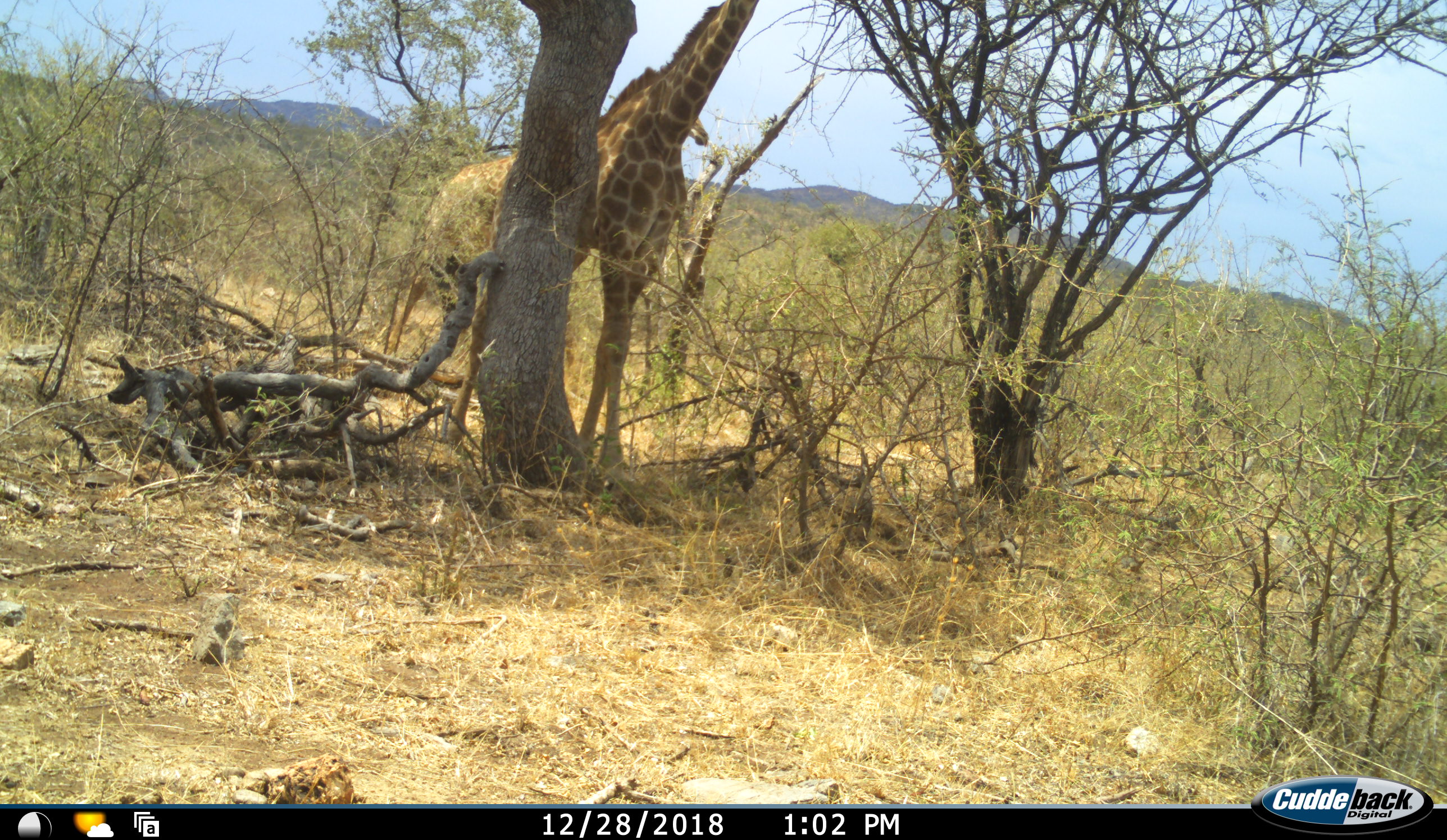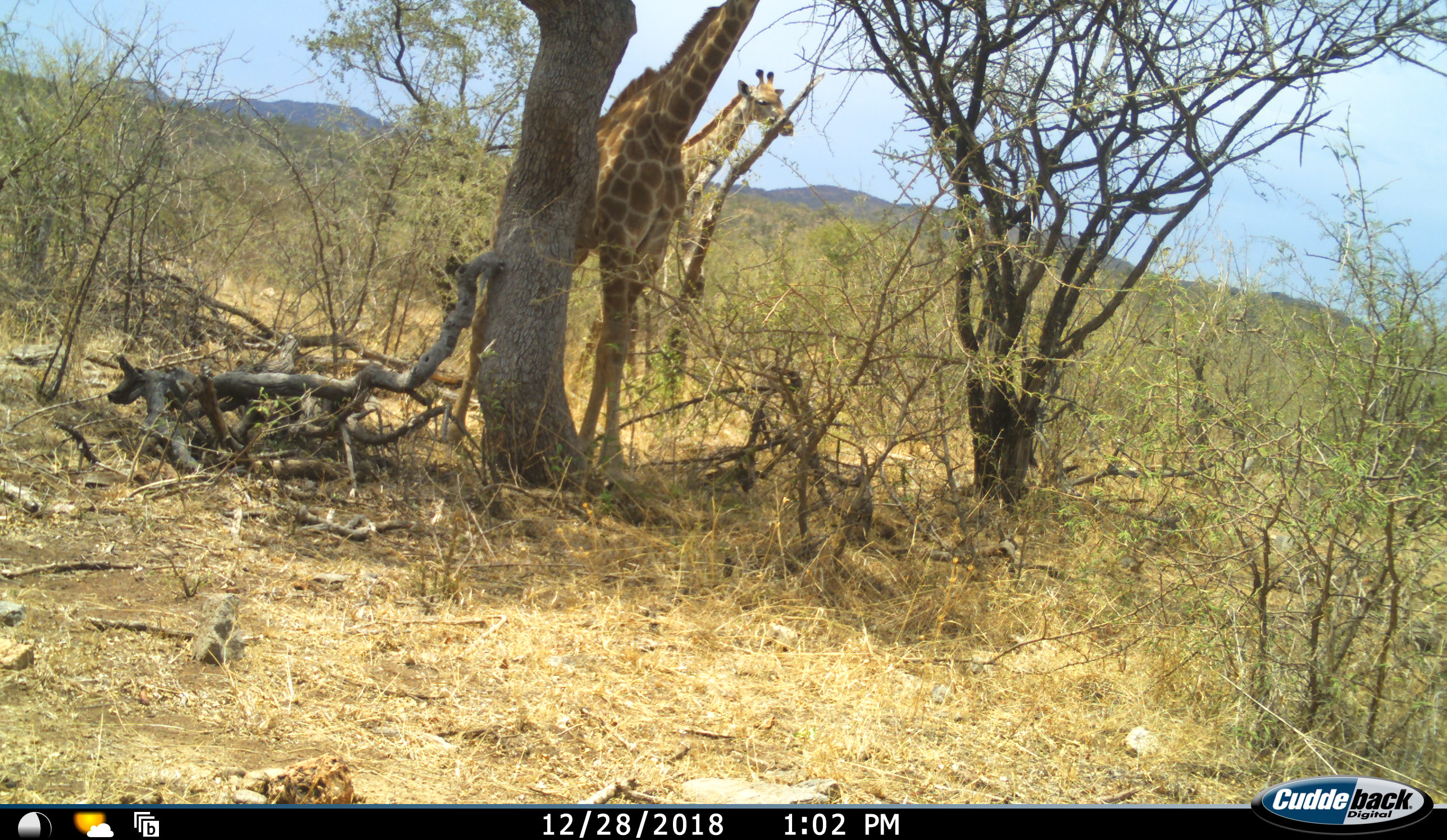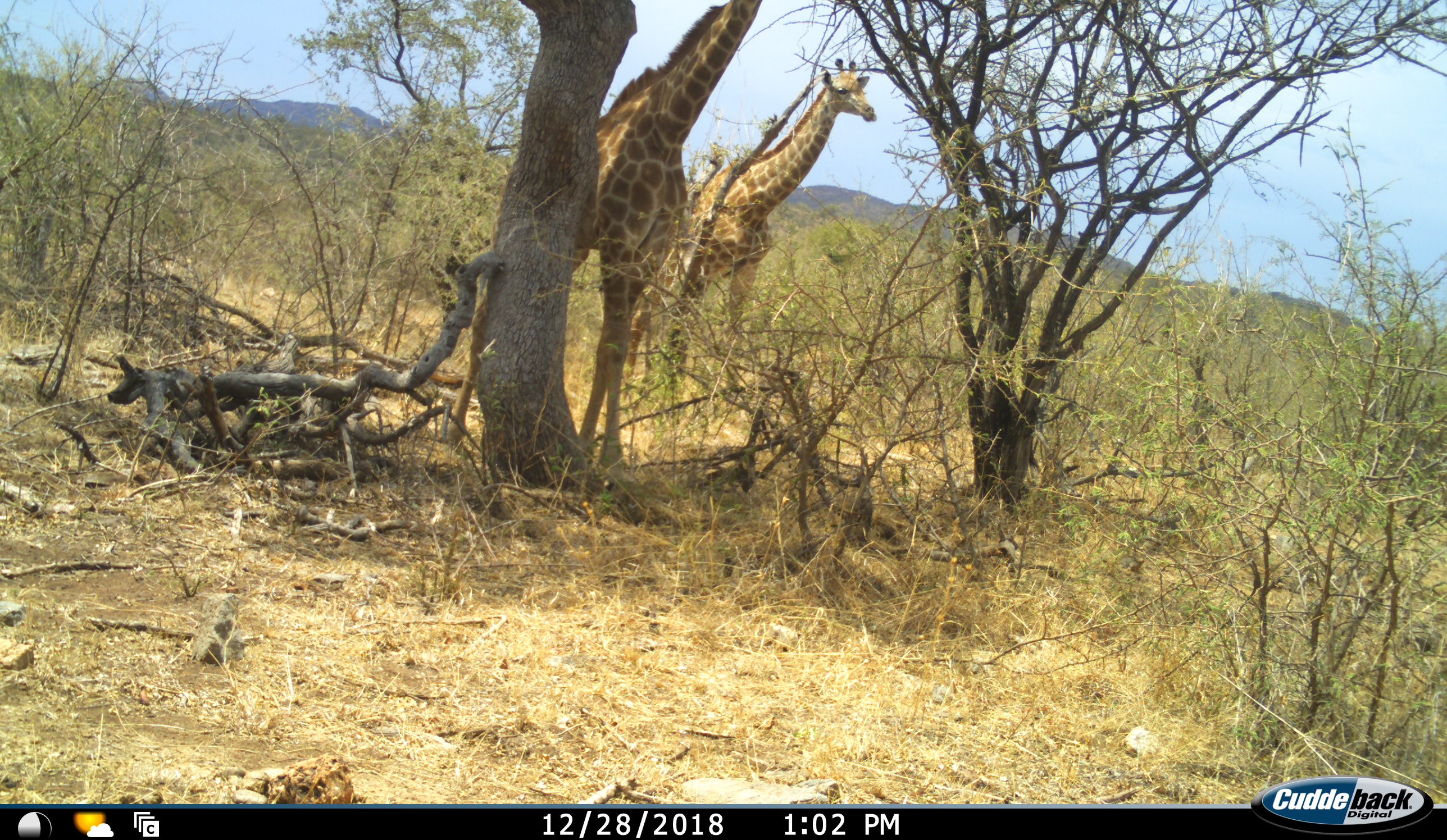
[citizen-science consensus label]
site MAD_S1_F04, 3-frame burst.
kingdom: Animalia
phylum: Chordata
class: Mammalia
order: Artiodactyla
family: Giraffidae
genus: Giraffa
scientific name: Giraffa camelopardalis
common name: giraffe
Giraffe (Giraffa camelopardalis), count 2. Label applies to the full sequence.